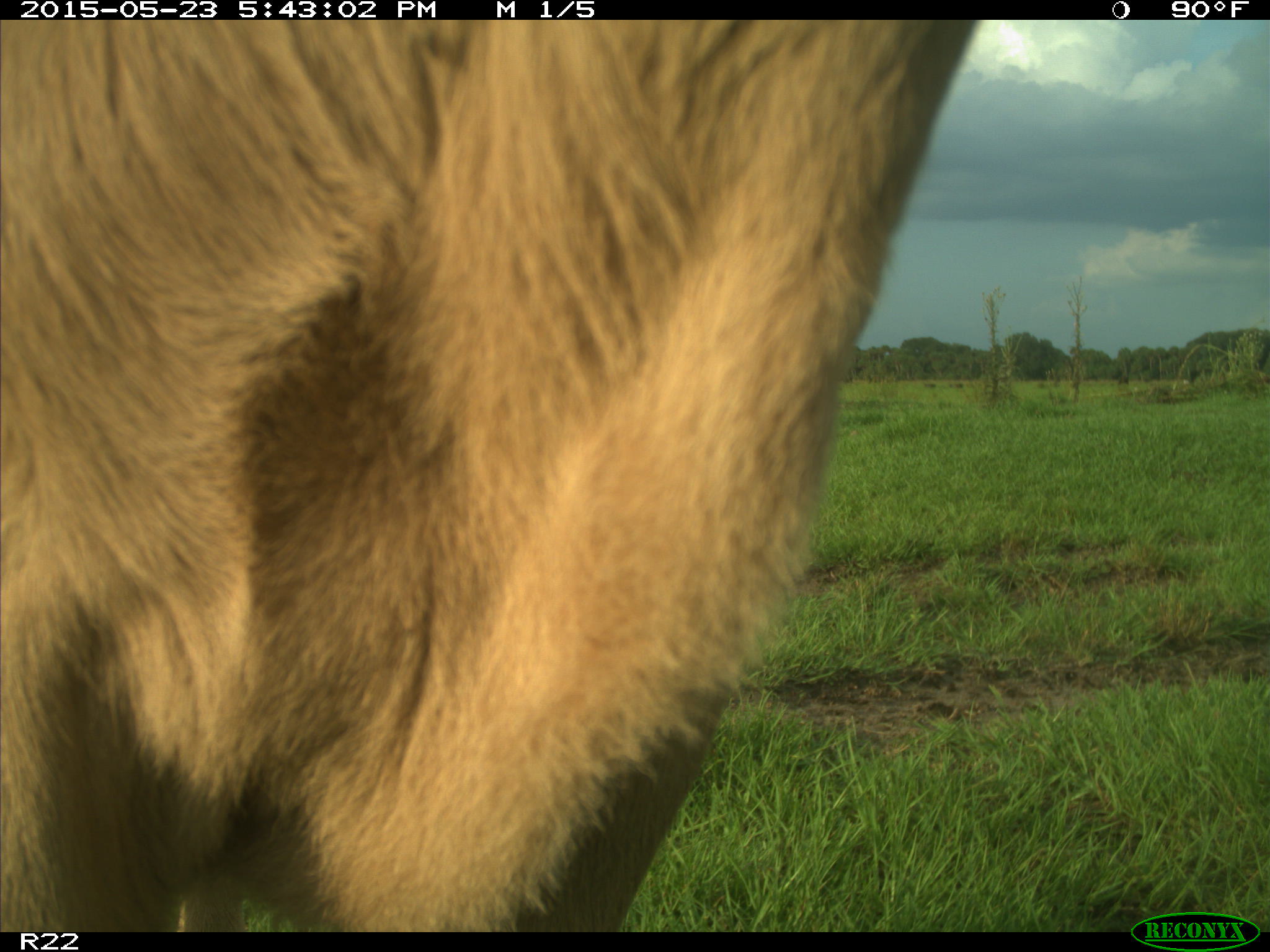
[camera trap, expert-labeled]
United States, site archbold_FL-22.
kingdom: Animalia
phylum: Chordata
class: Mammalia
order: Artiodactyla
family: Bovidae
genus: Bos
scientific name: Bos taurus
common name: domestic cow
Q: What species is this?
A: Bos taurus (domestic cow).